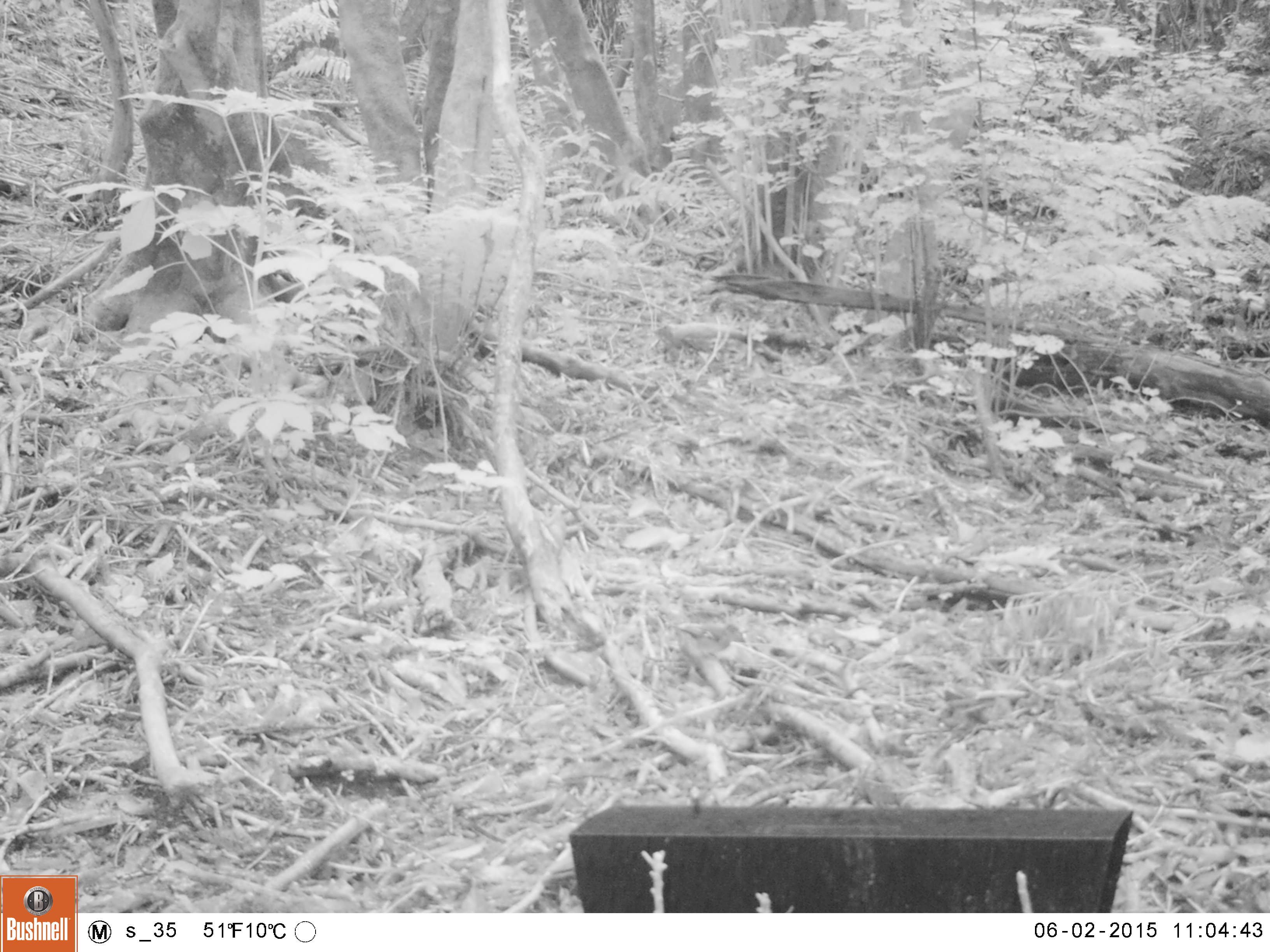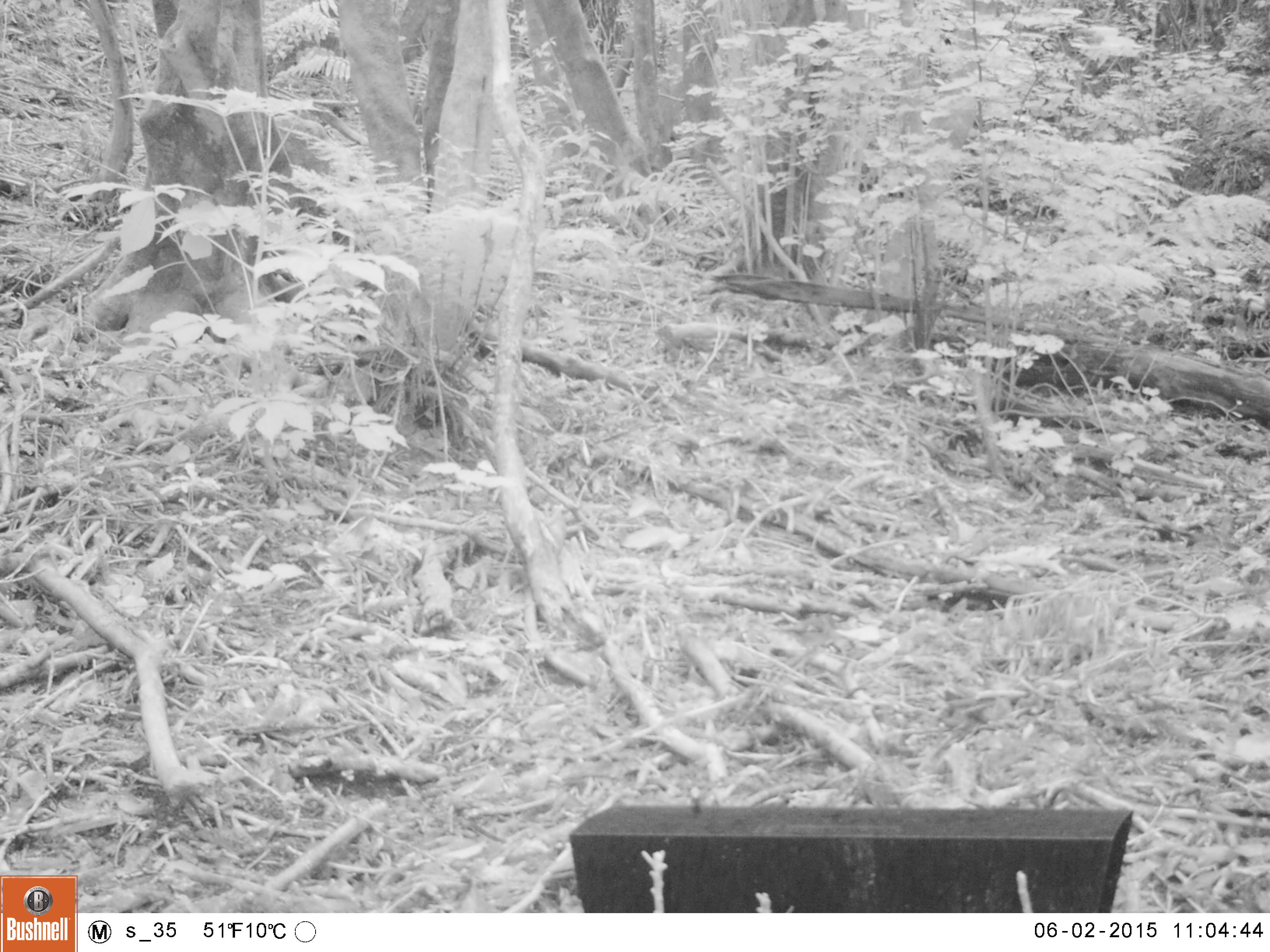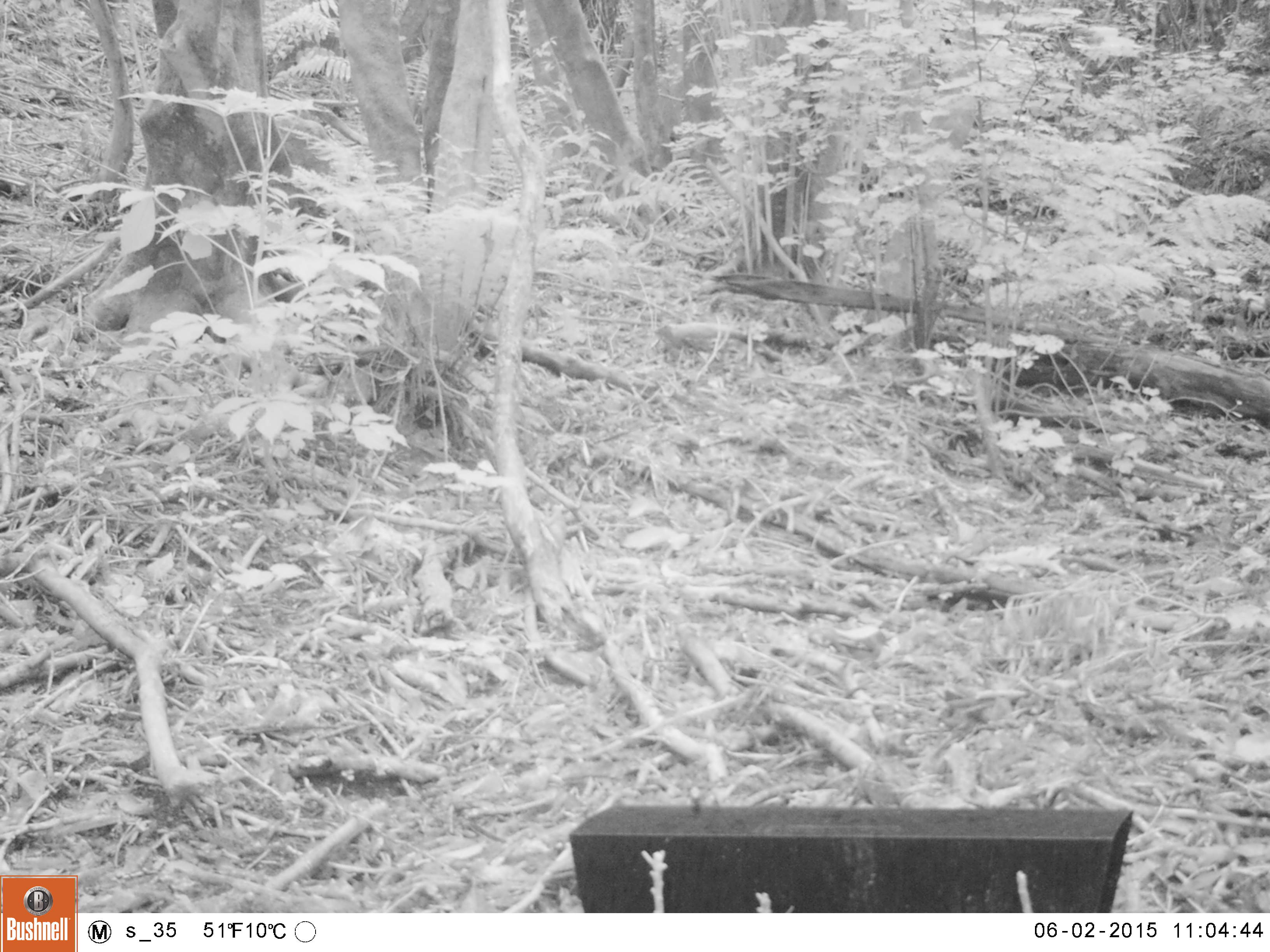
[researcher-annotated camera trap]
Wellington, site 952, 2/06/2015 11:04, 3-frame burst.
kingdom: Animalia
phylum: Chordata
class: Aves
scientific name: Aves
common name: bird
Bird (Aves).